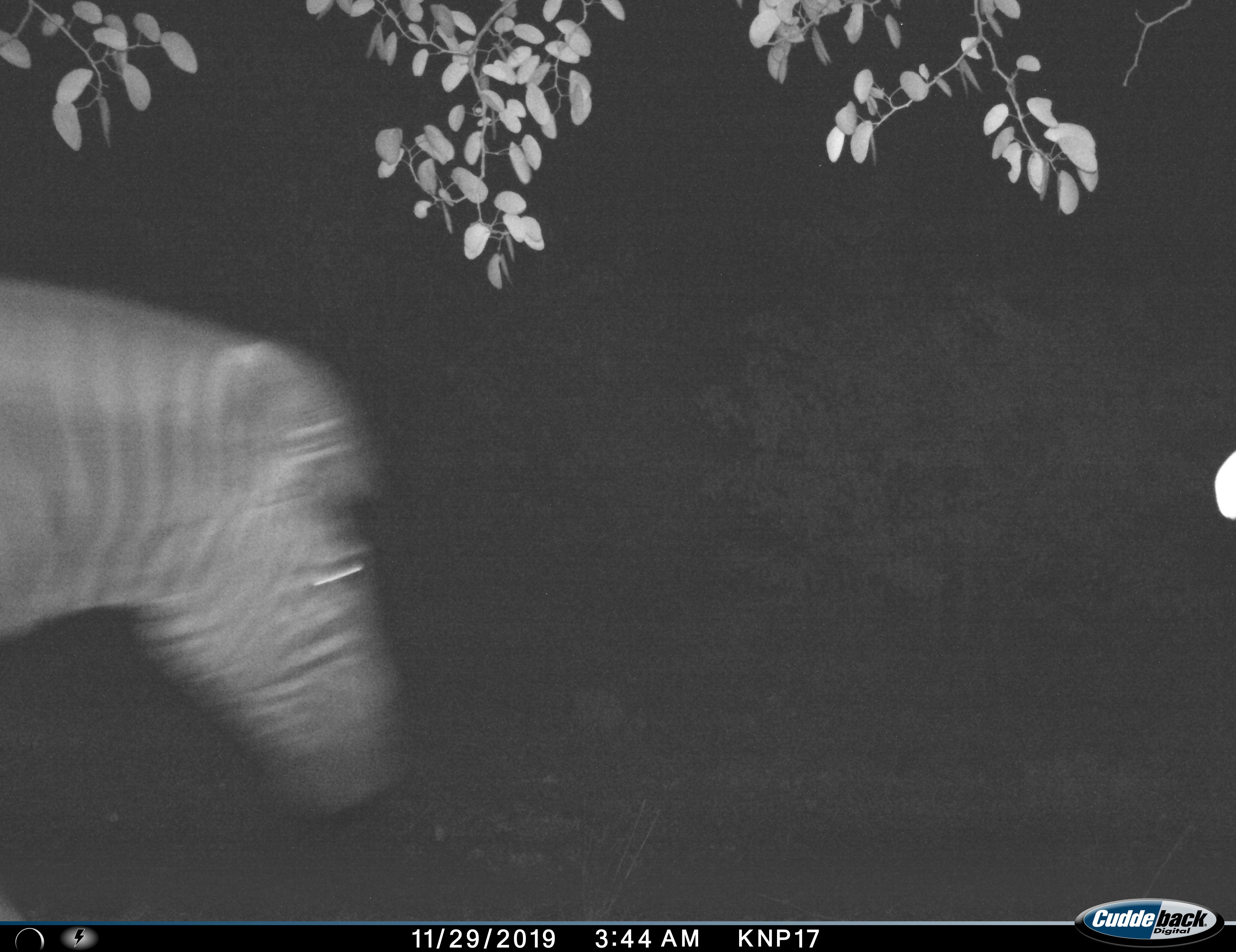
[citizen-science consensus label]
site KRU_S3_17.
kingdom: Animalia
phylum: Chordata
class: Mammalia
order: Perissodactyla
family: Equidae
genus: Equus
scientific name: Equus quagga burchellii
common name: burchell's zebra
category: zebraburchells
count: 1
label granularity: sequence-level